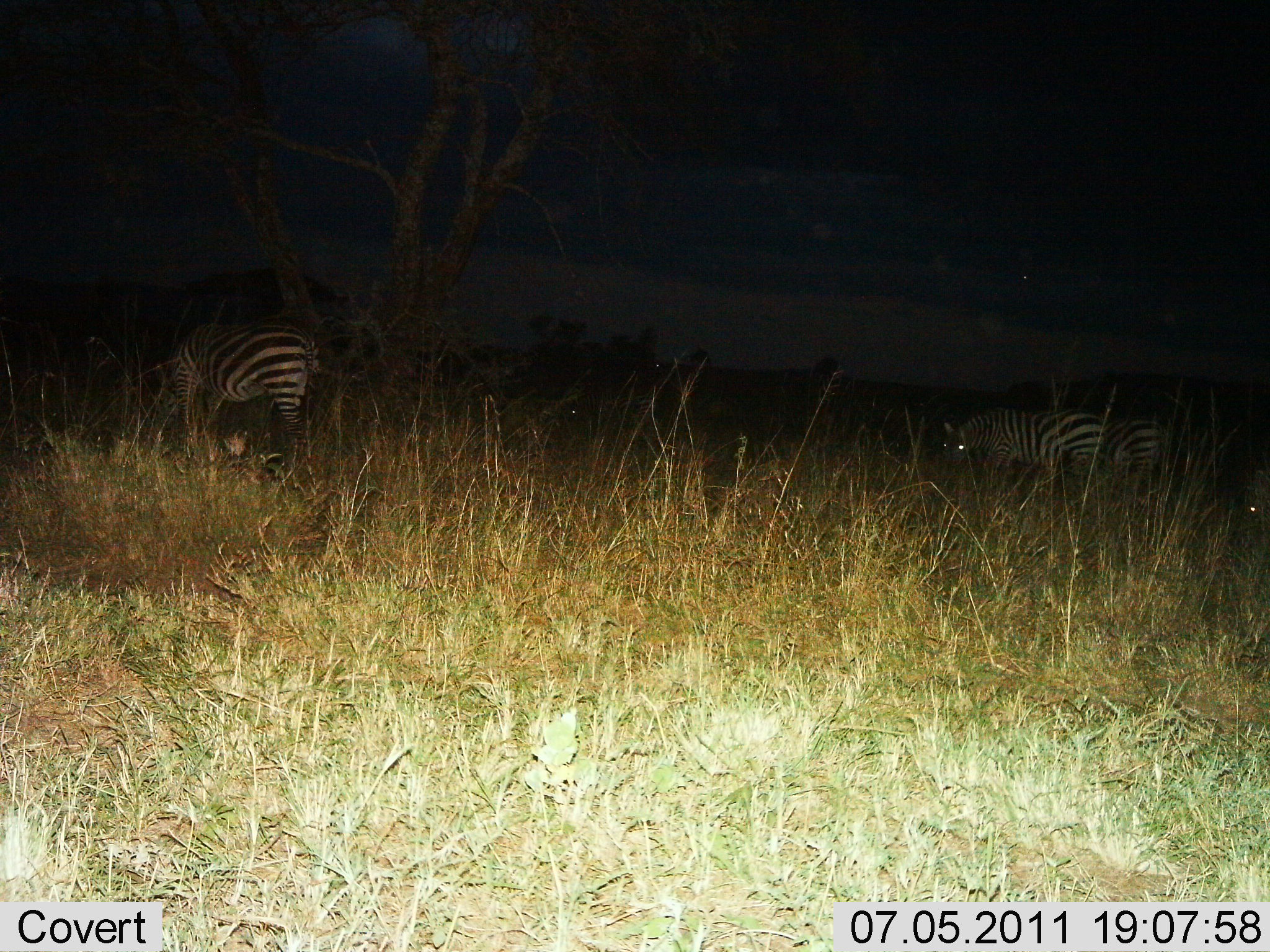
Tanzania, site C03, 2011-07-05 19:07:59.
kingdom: Animalia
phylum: Chordata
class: Mammalia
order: Perissodactyla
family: Equidae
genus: Equus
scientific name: Equus quagga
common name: plains zebra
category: zebra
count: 3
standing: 55%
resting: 0%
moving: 9%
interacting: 0%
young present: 0%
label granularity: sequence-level